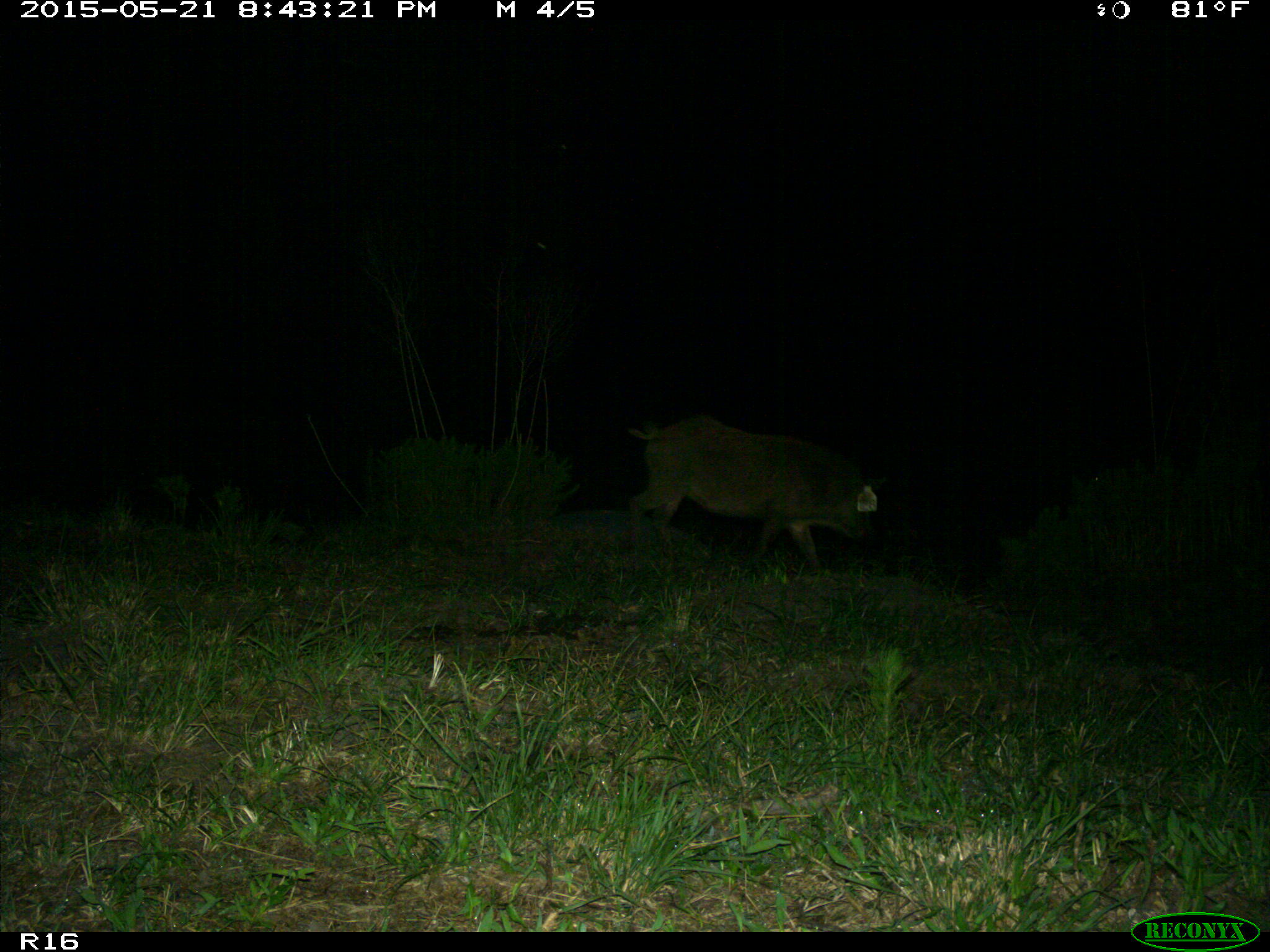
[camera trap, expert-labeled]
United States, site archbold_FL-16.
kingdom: Animalia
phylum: Chordata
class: Mammalia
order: Artiodactyla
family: Suidae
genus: Sus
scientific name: Sus scrofa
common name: wild boar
Sus scrofa (wild boar).